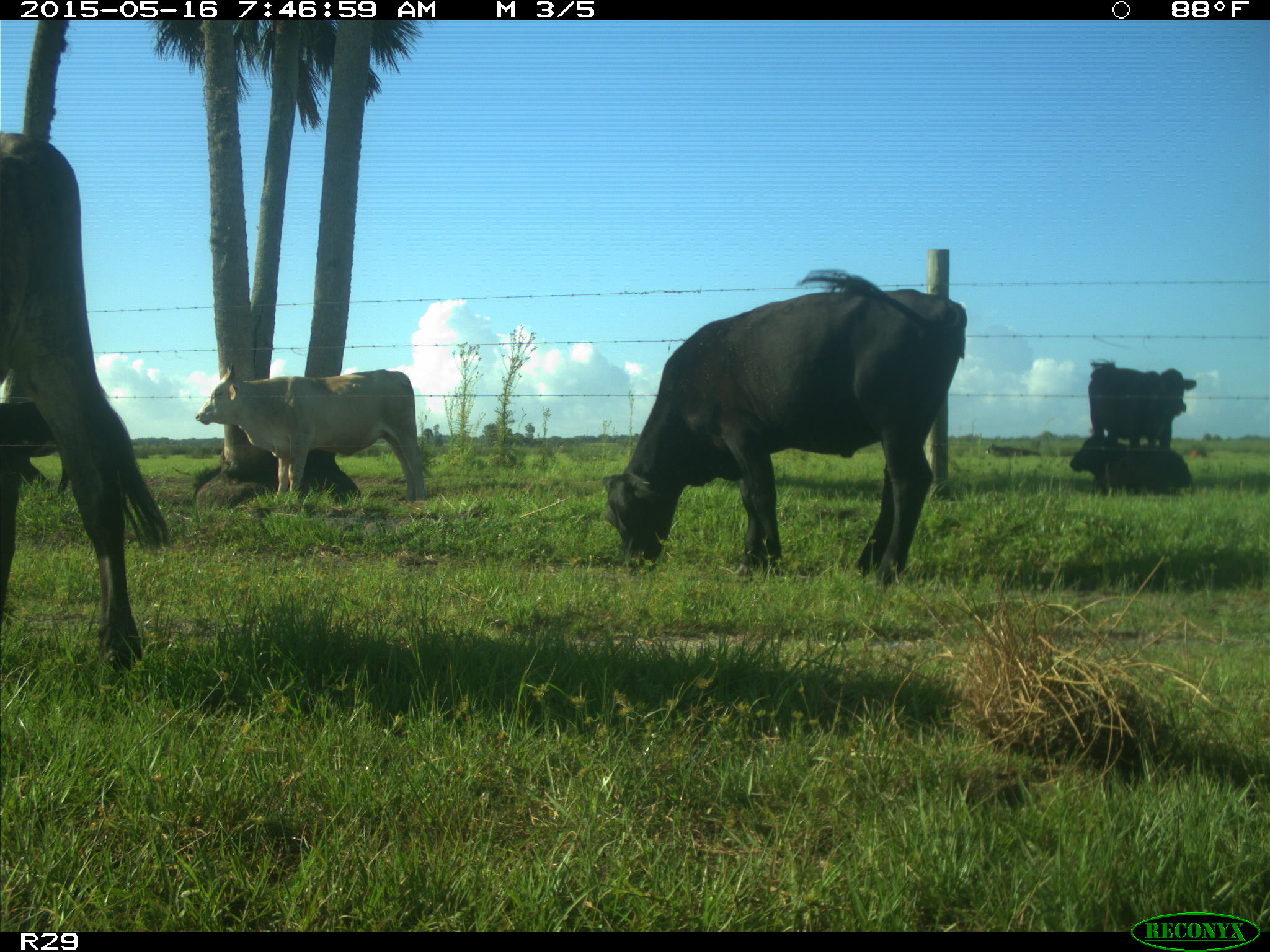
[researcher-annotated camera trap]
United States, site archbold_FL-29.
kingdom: Animalia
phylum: Chordata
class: Mammalia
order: Artiodactyla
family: Bovidae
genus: Bos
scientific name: Bos taurus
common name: domestic cow